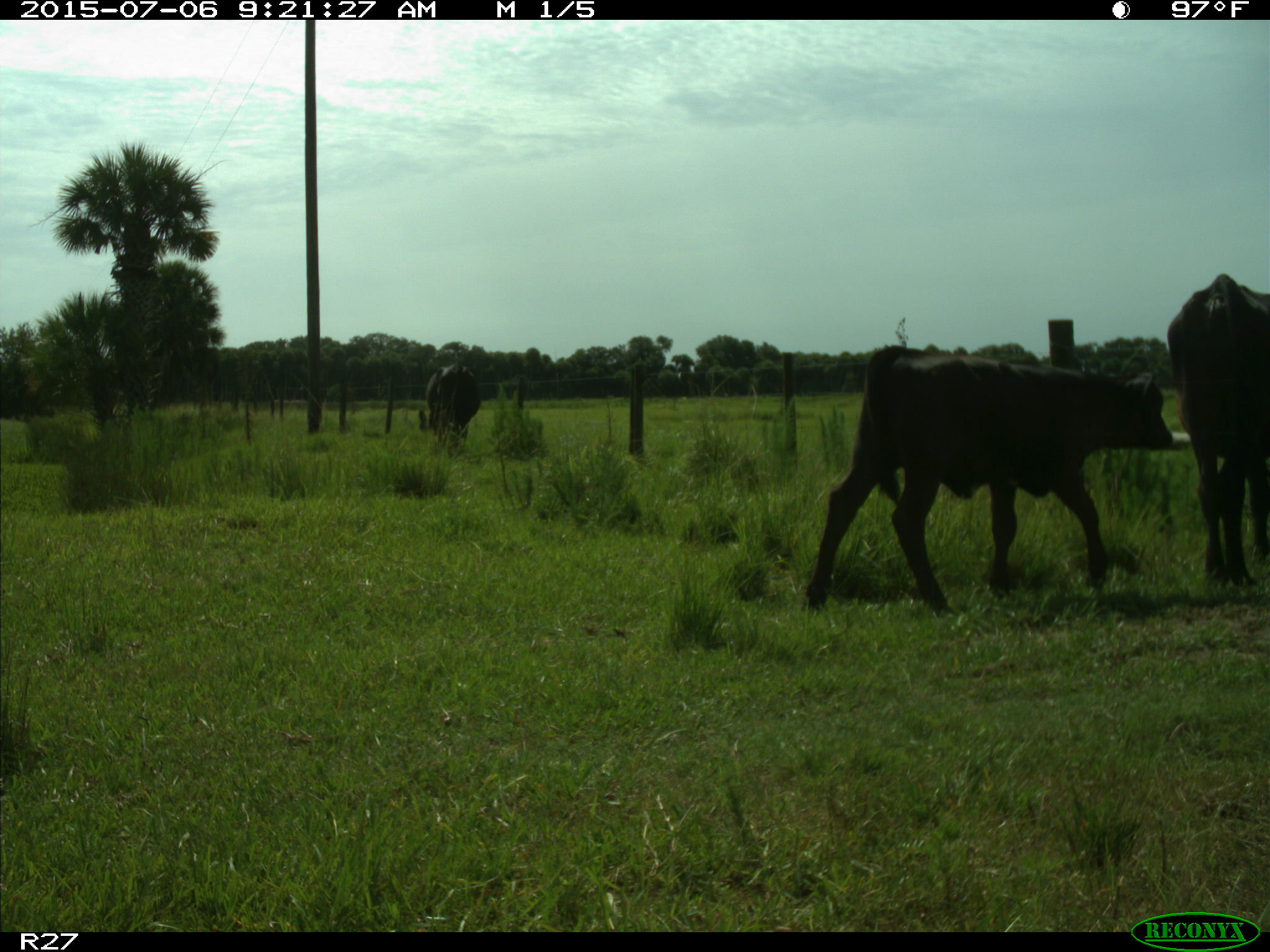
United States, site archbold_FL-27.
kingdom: Animalia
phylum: Chordata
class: Mammalia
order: Artiodactyla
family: Bovidae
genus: Bos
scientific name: Bos taurus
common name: domestic cow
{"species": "Bos taurus (domestic cow)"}